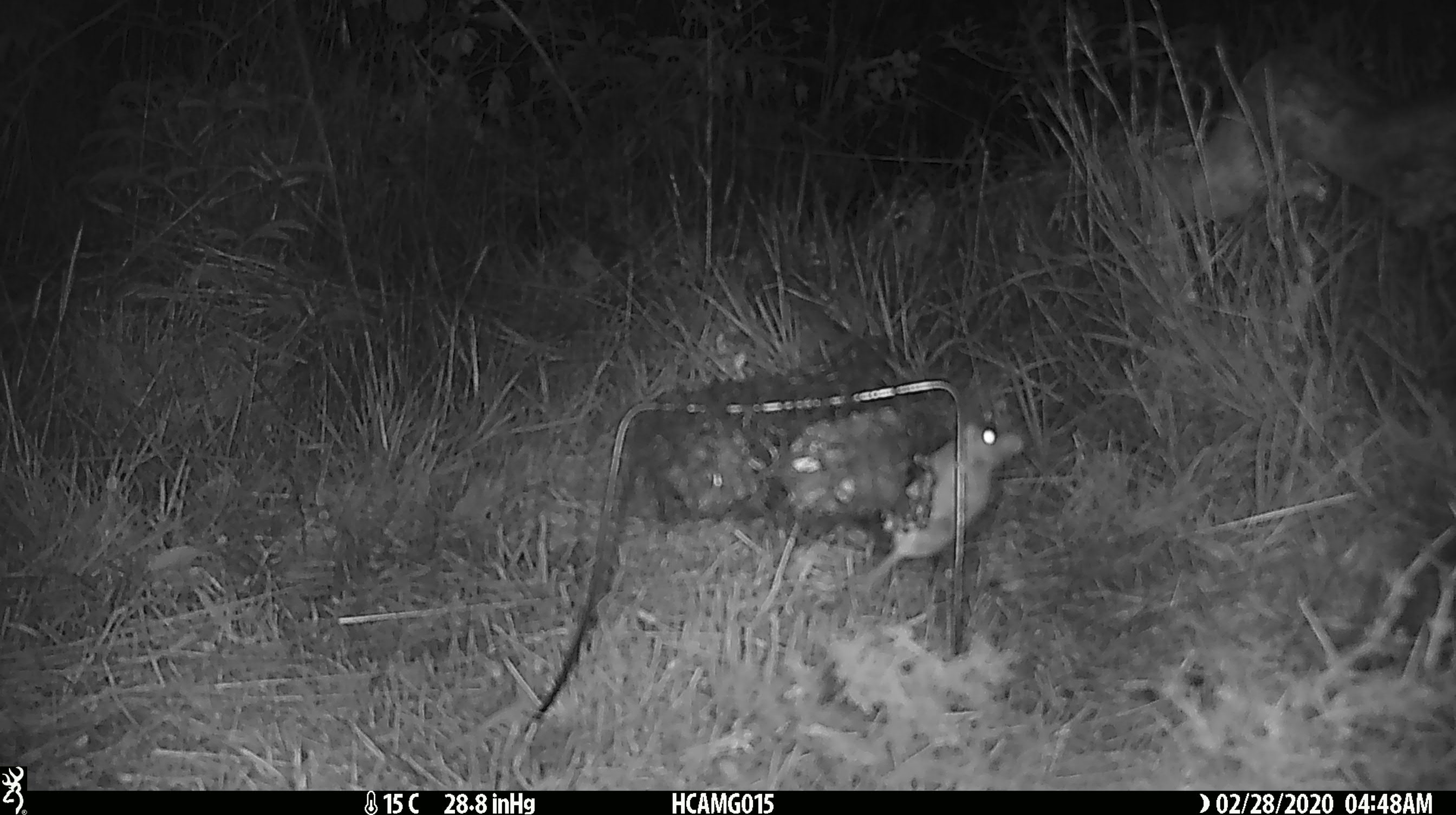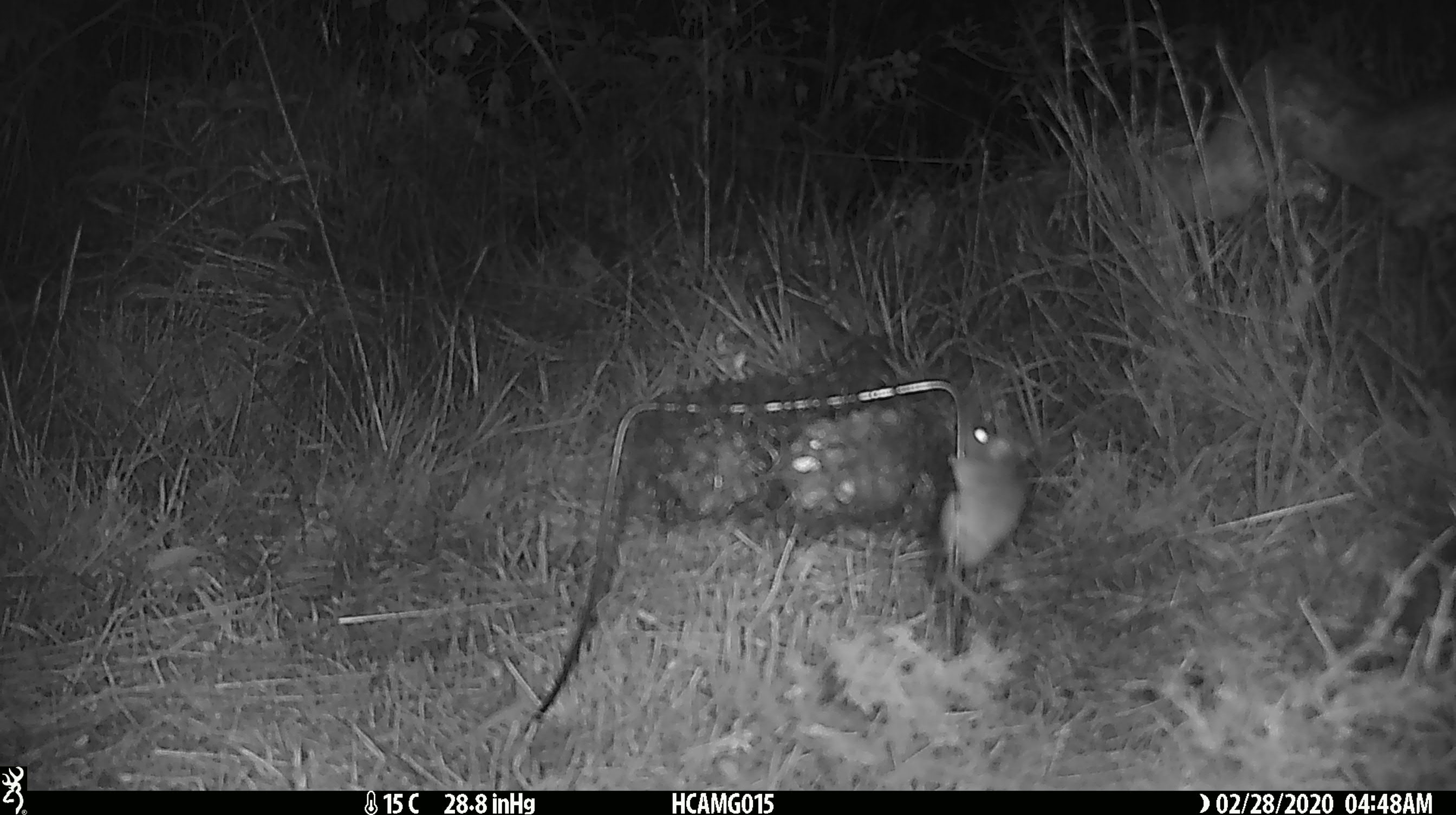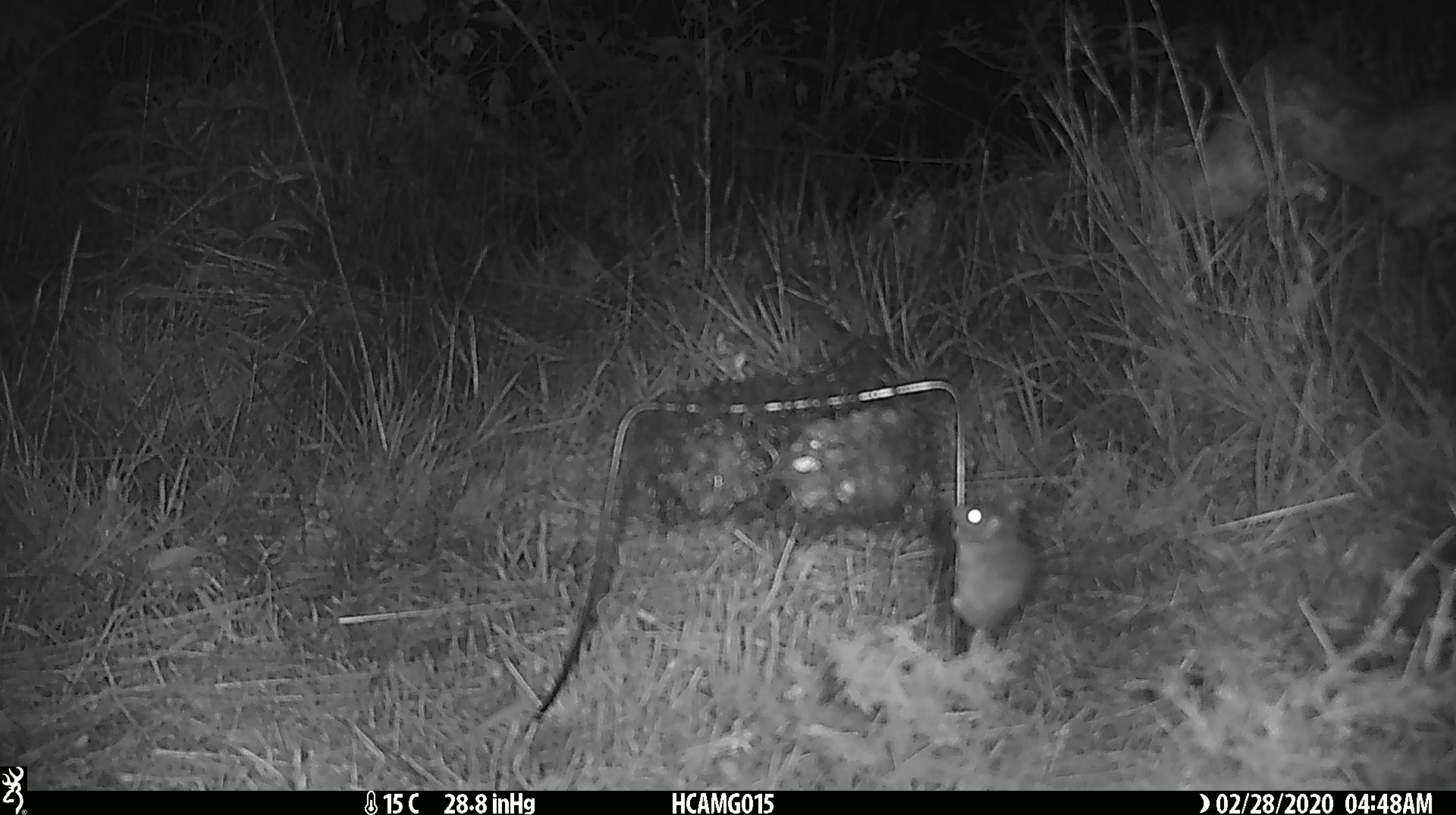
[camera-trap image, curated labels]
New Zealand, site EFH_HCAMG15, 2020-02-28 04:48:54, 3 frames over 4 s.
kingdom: Animalia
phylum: Chordata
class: Mammalia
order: Rodentia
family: Muridae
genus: Mus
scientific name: Mus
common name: mouse